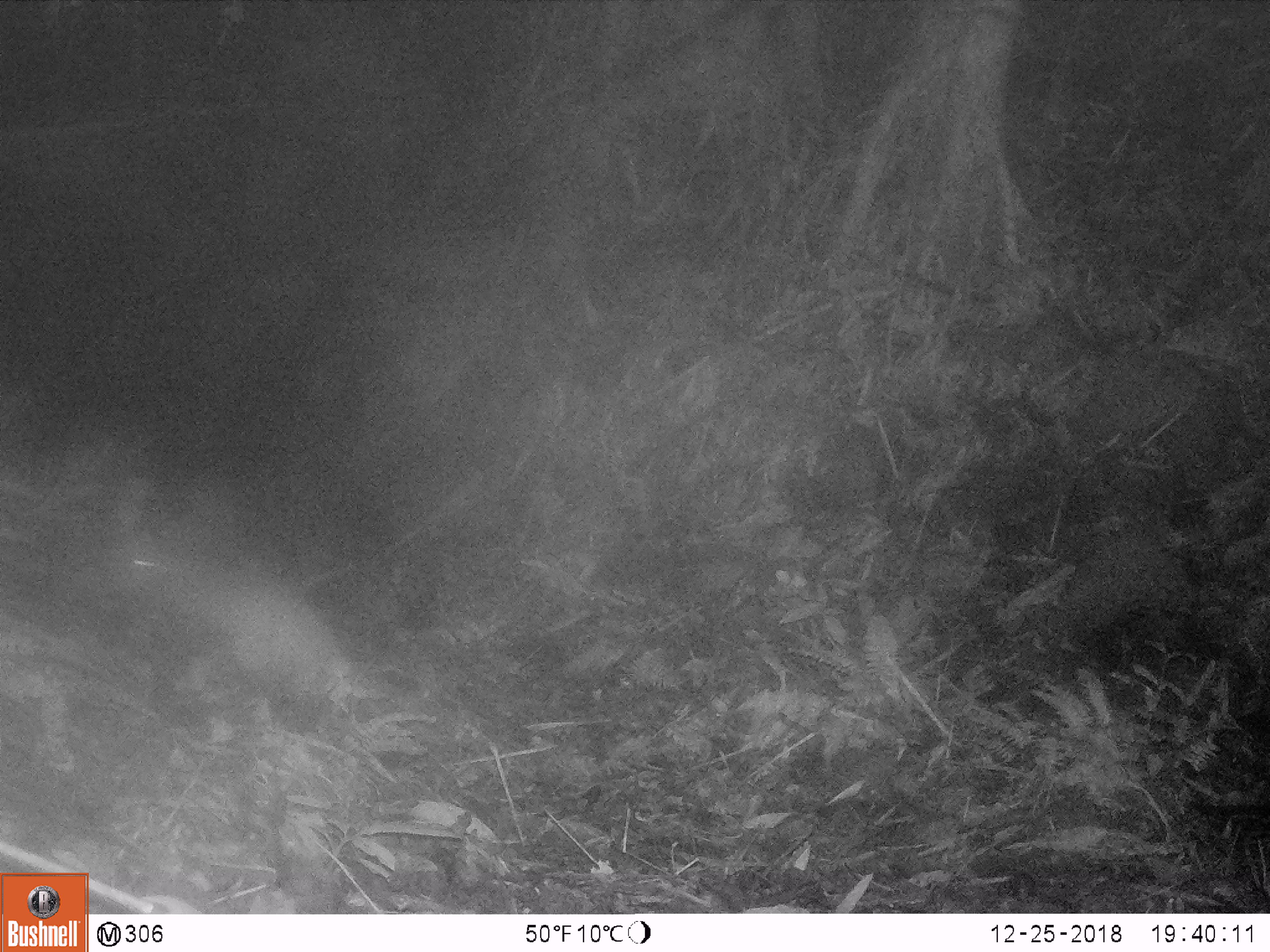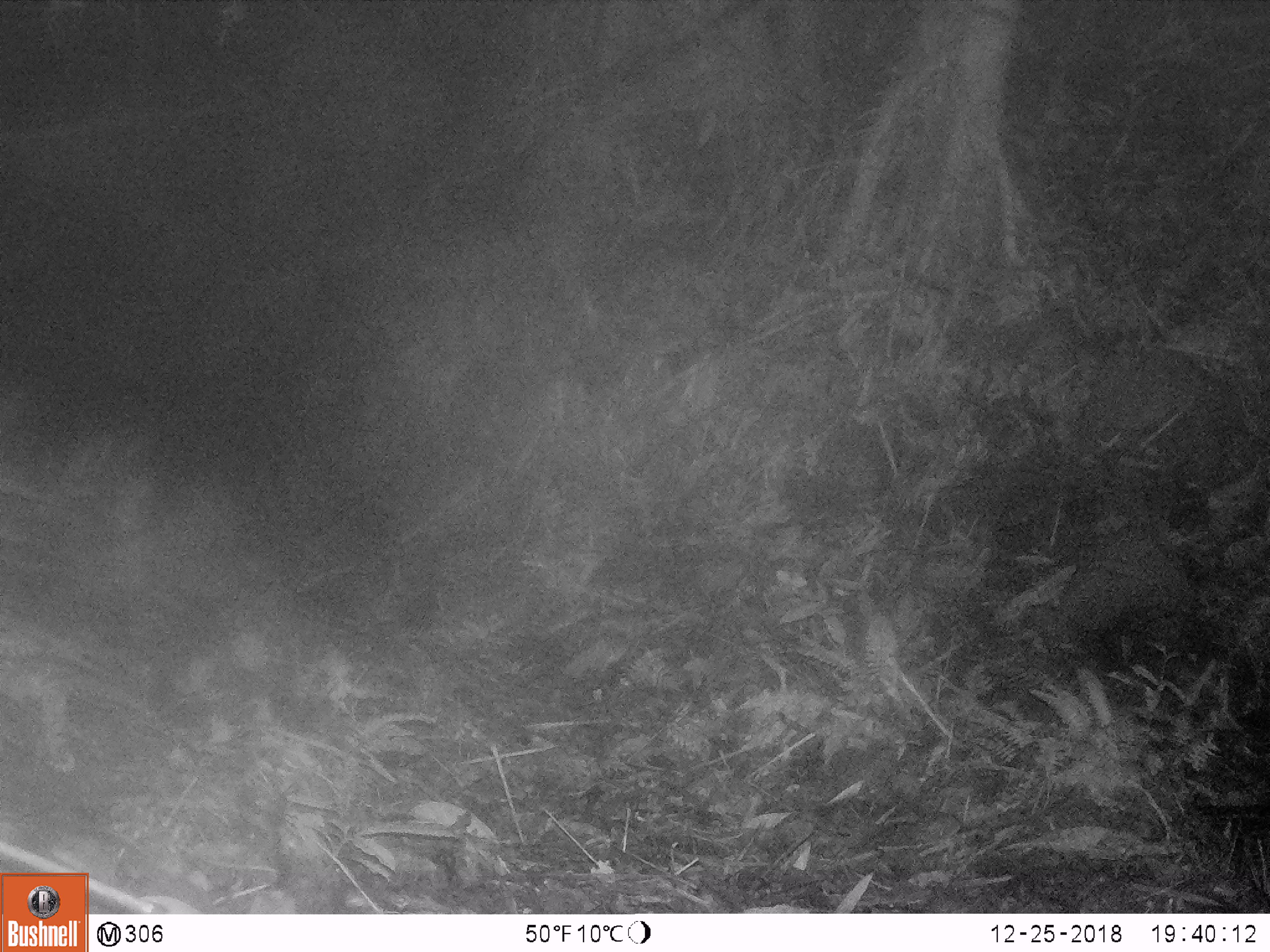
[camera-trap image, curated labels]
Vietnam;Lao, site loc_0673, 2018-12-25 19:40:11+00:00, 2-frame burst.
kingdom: Animalia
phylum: Chordata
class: Mammalia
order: Rodentia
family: Hystricidae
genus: Atherurus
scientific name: Atherurus macrourus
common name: asiatic brush-tailed porcupine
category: asiatic brush tailed porcupine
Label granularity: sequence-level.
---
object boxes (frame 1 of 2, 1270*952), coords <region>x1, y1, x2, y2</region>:
asiatic brush tailed porcupine: <region>128, 533, 347, 726</region>